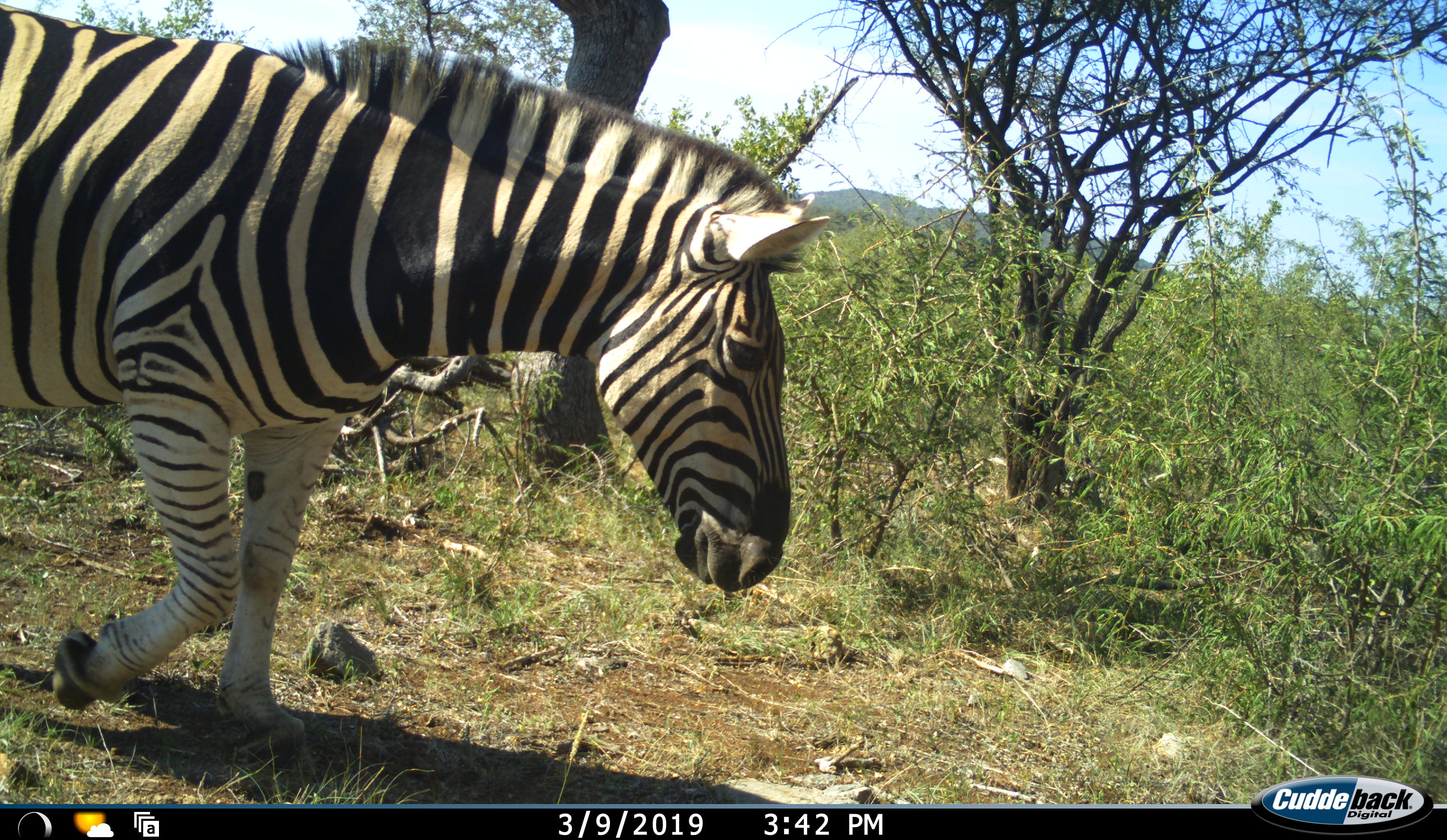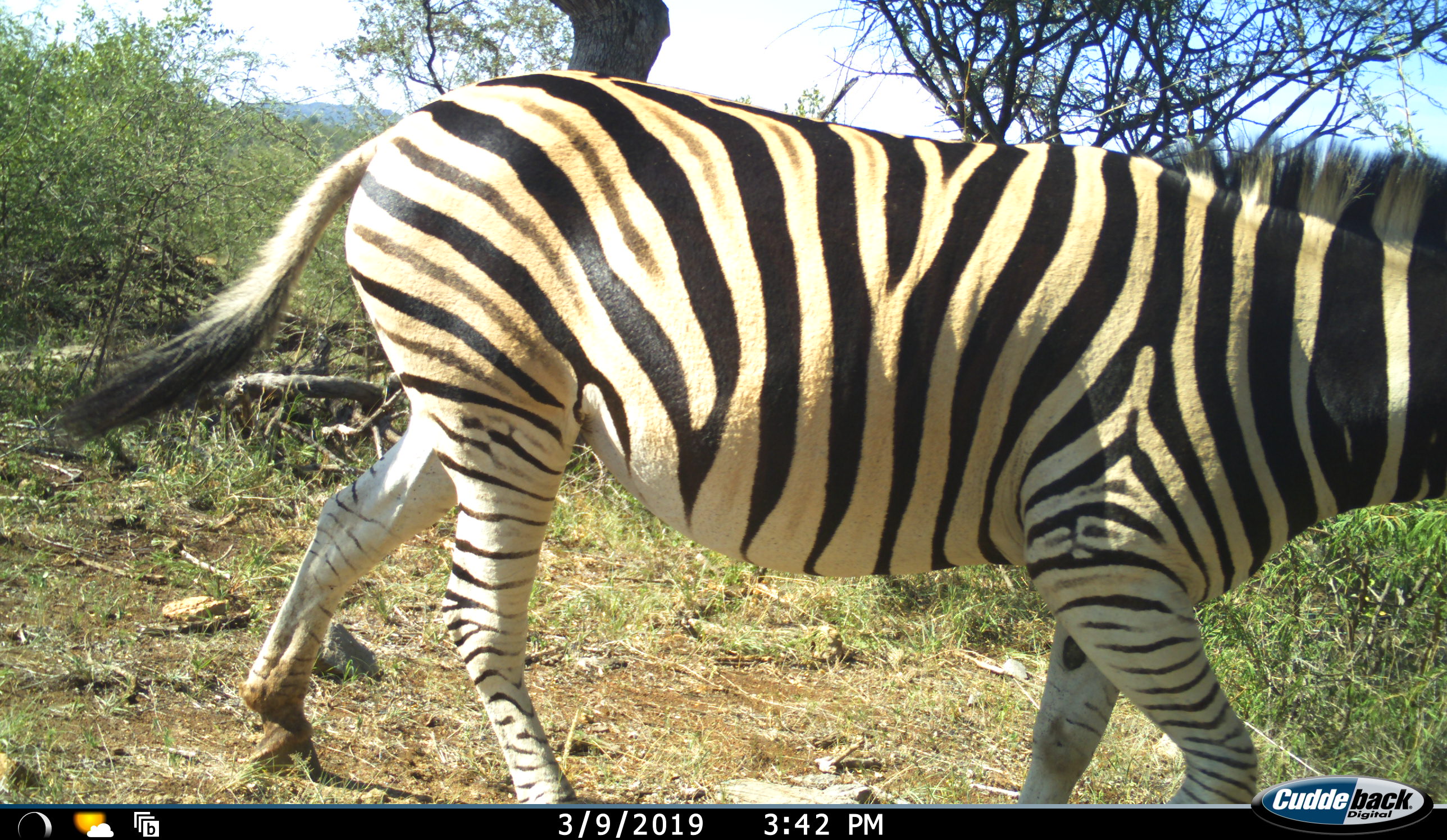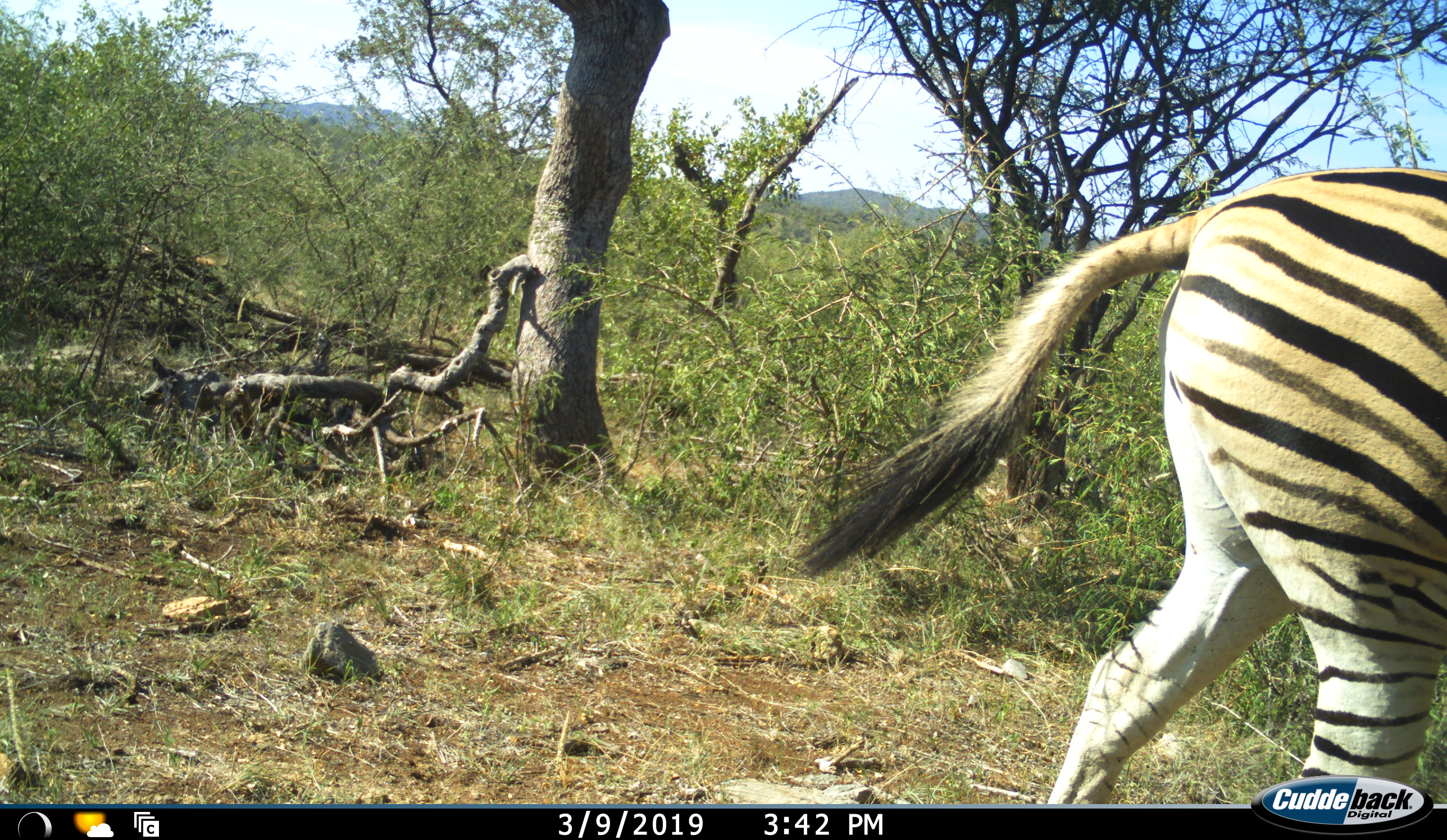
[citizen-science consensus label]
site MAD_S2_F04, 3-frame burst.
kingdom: Animalia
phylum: Chordata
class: Mammalia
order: Perissodactyla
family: Equidae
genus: Equus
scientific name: Equus quagga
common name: plains zebra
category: zebraplains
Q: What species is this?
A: Zebraplains (plains zebra) (Equus quagga).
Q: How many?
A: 1.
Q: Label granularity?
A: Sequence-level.